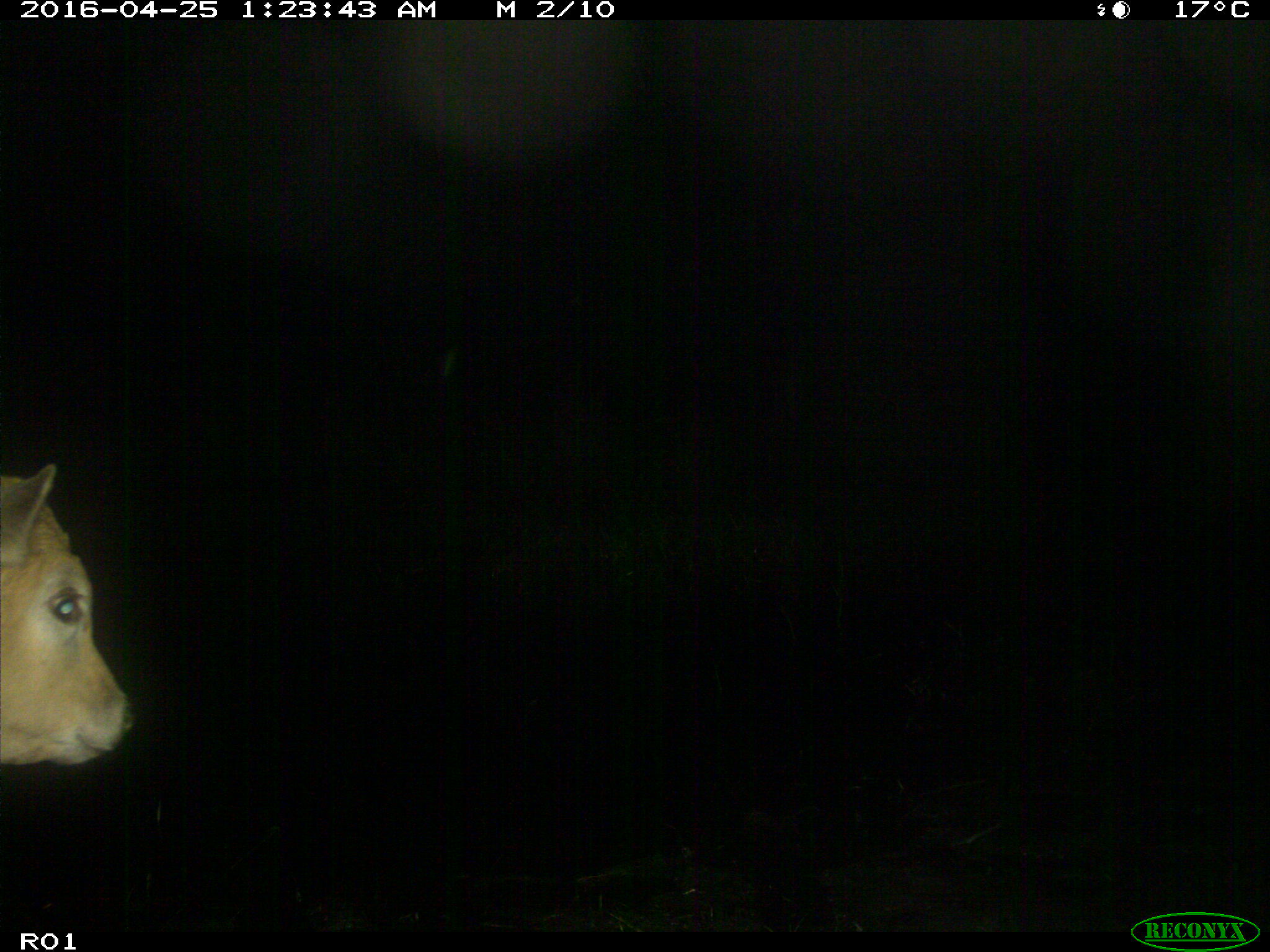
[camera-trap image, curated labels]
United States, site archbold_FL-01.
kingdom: Animalia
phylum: Chordata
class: Mammalia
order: Artiodactyla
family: Bovidae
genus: Bos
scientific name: Bos taurus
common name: domestic cow